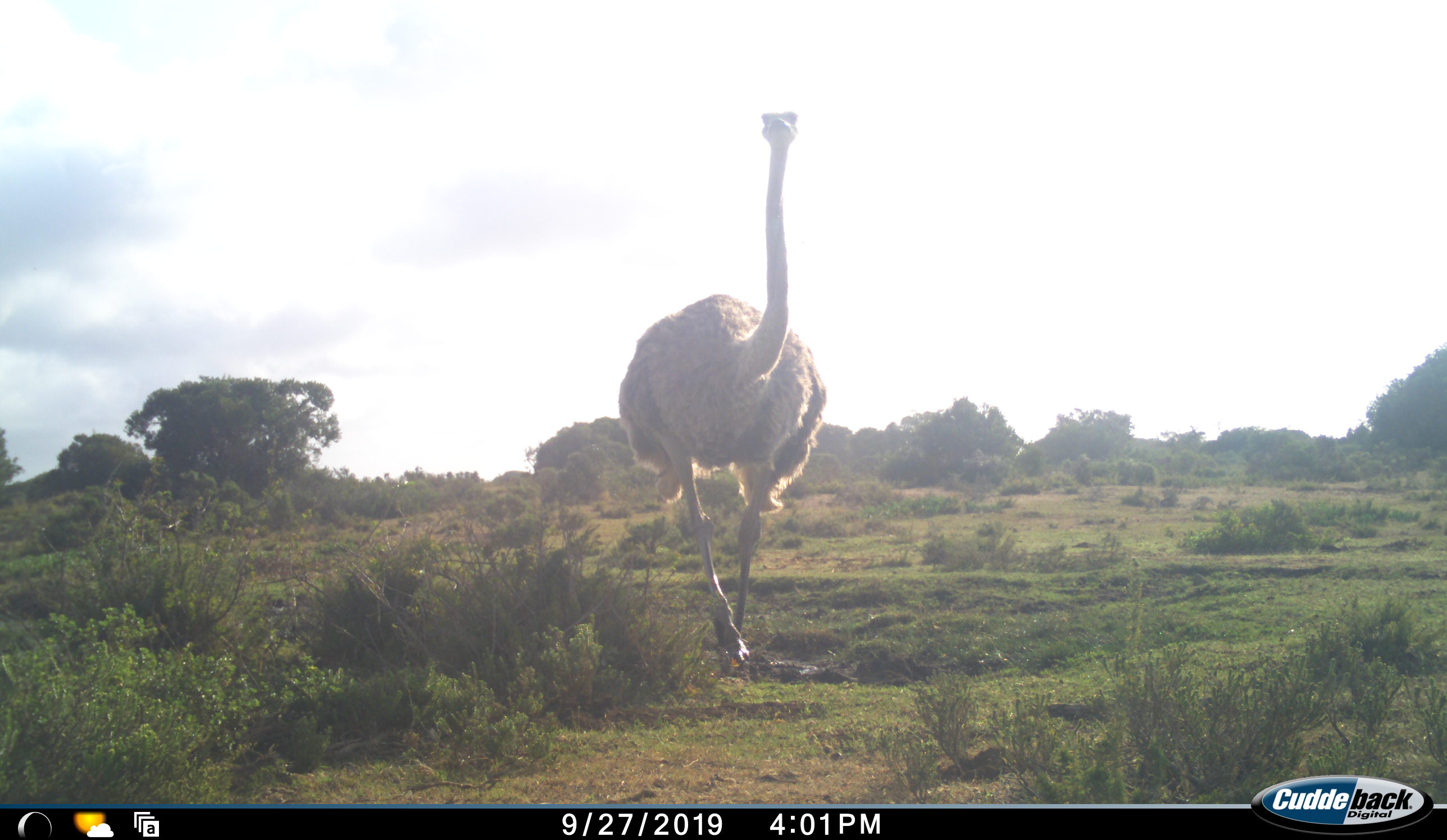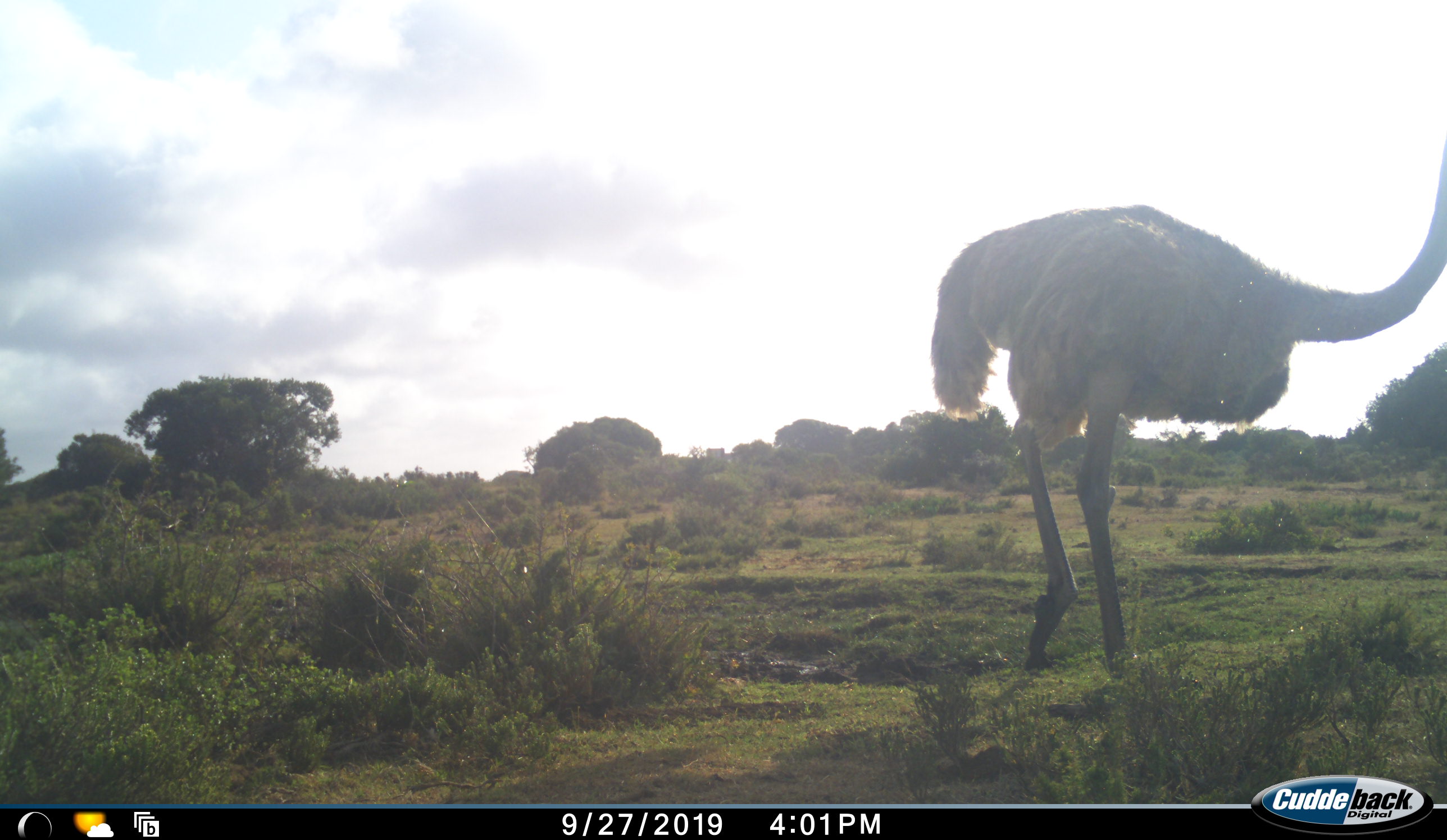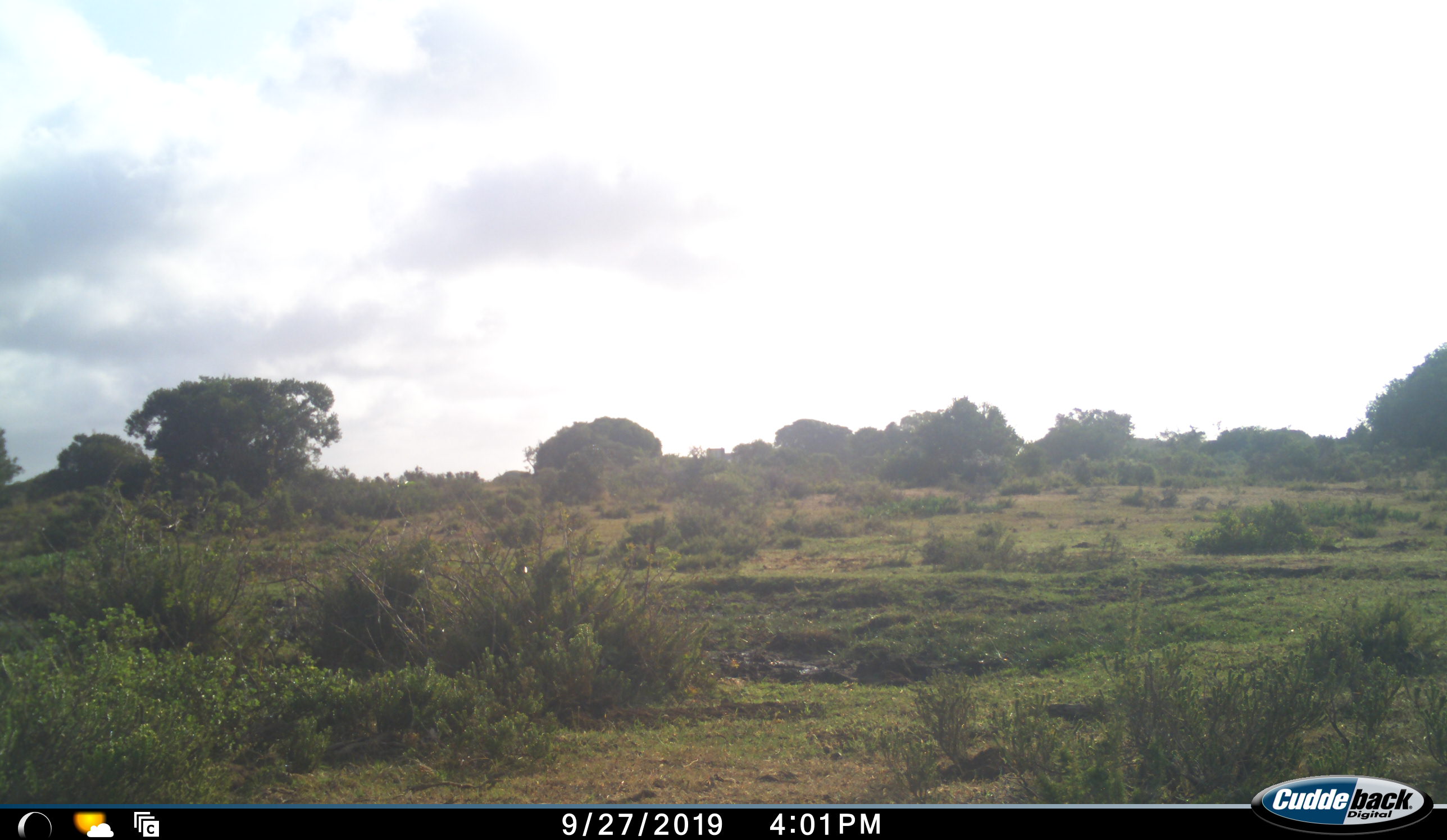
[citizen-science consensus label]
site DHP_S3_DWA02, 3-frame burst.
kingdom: Animalia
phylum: Chordata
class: Aves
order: Struthioniformes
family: Struthionidae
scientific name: Struthionidae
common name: ostrich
Ostrich (Struthionidae), count 1. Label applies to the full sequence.